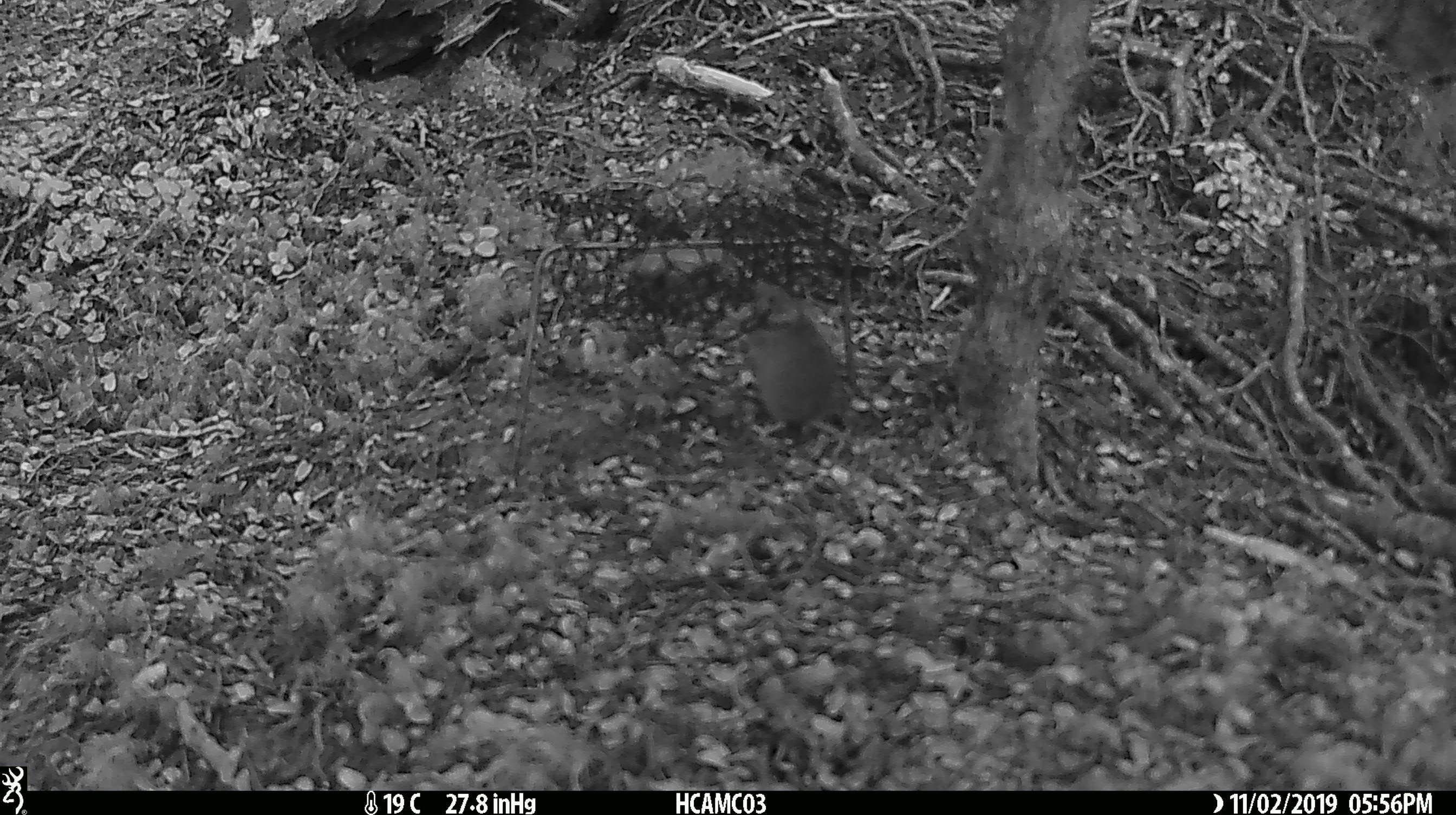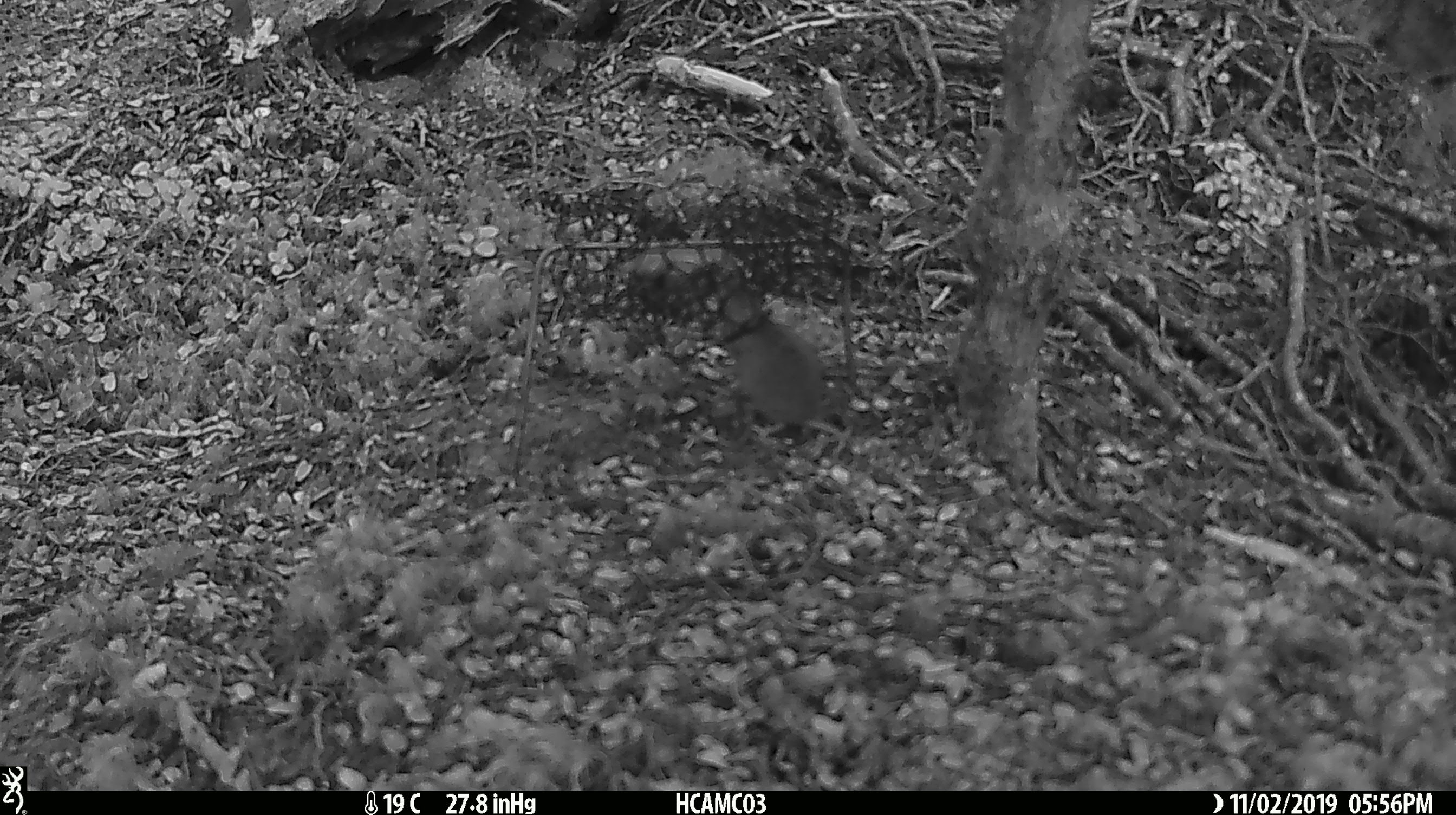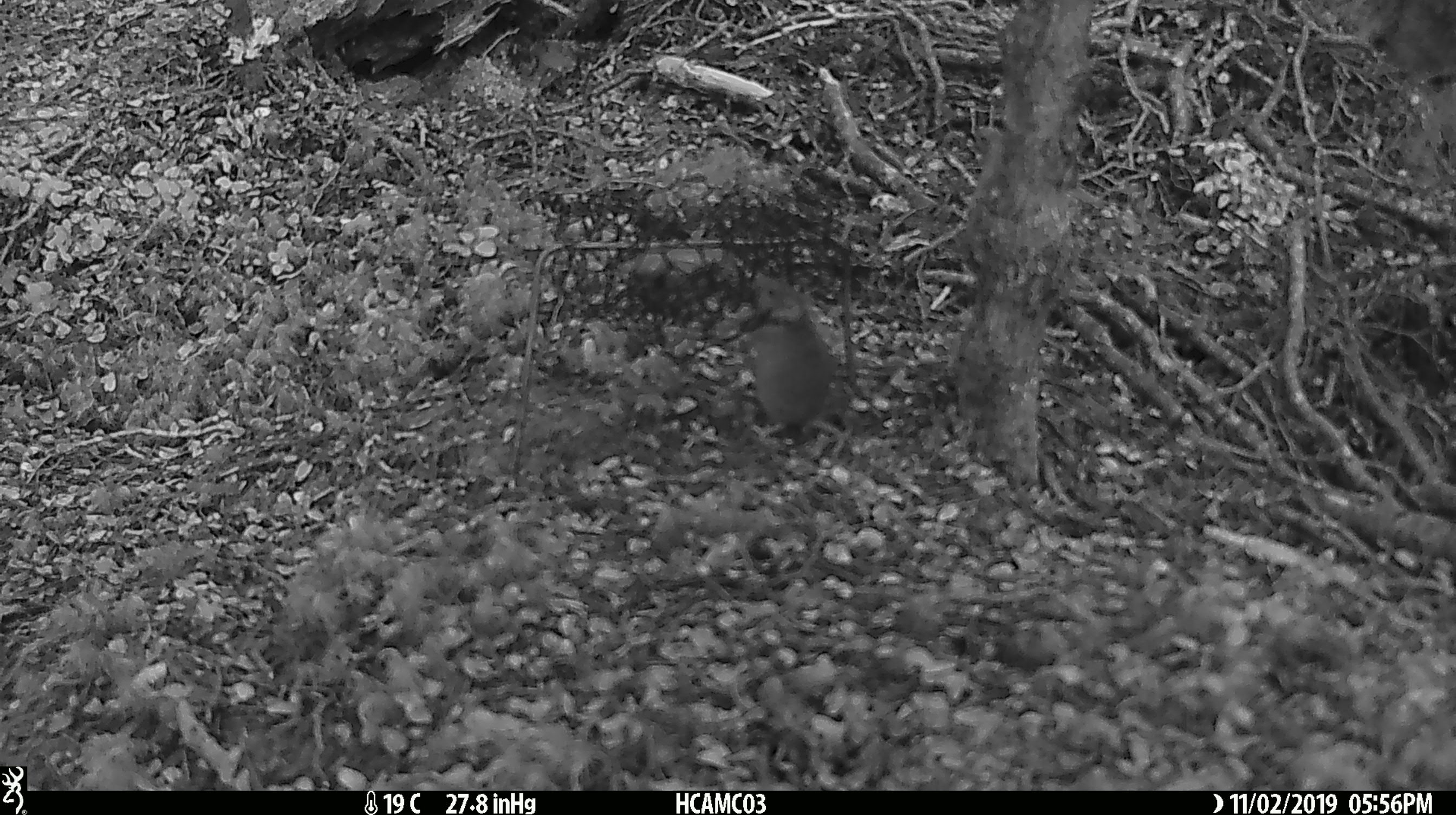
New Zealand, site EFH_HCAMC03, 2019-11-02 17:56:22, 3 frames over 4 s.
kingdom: Animalia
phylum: Chordata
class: Mammalia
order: Rodentia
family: Muridae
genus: Mus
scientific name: Mus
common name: mouse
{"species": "mouse (Mus)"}